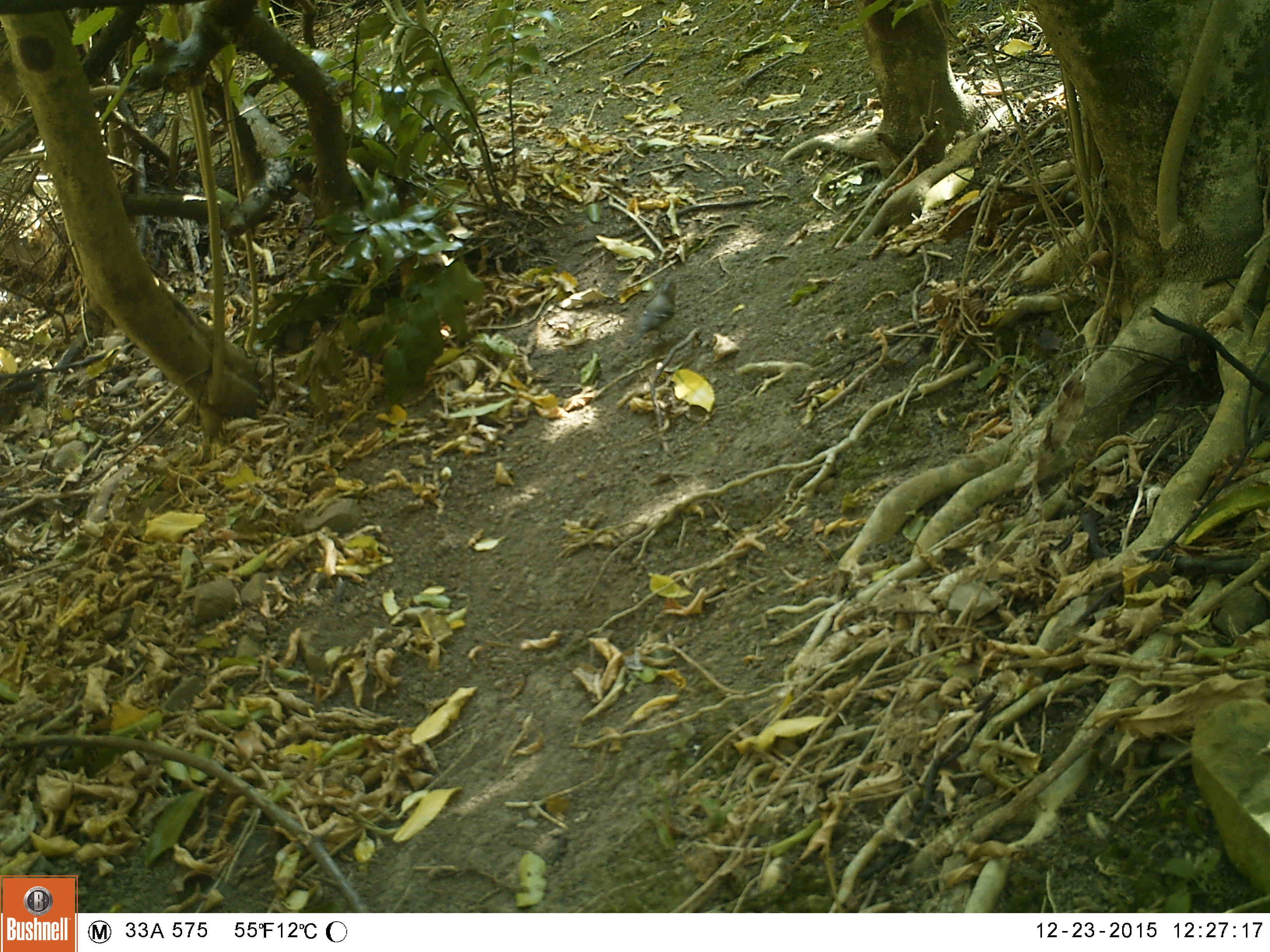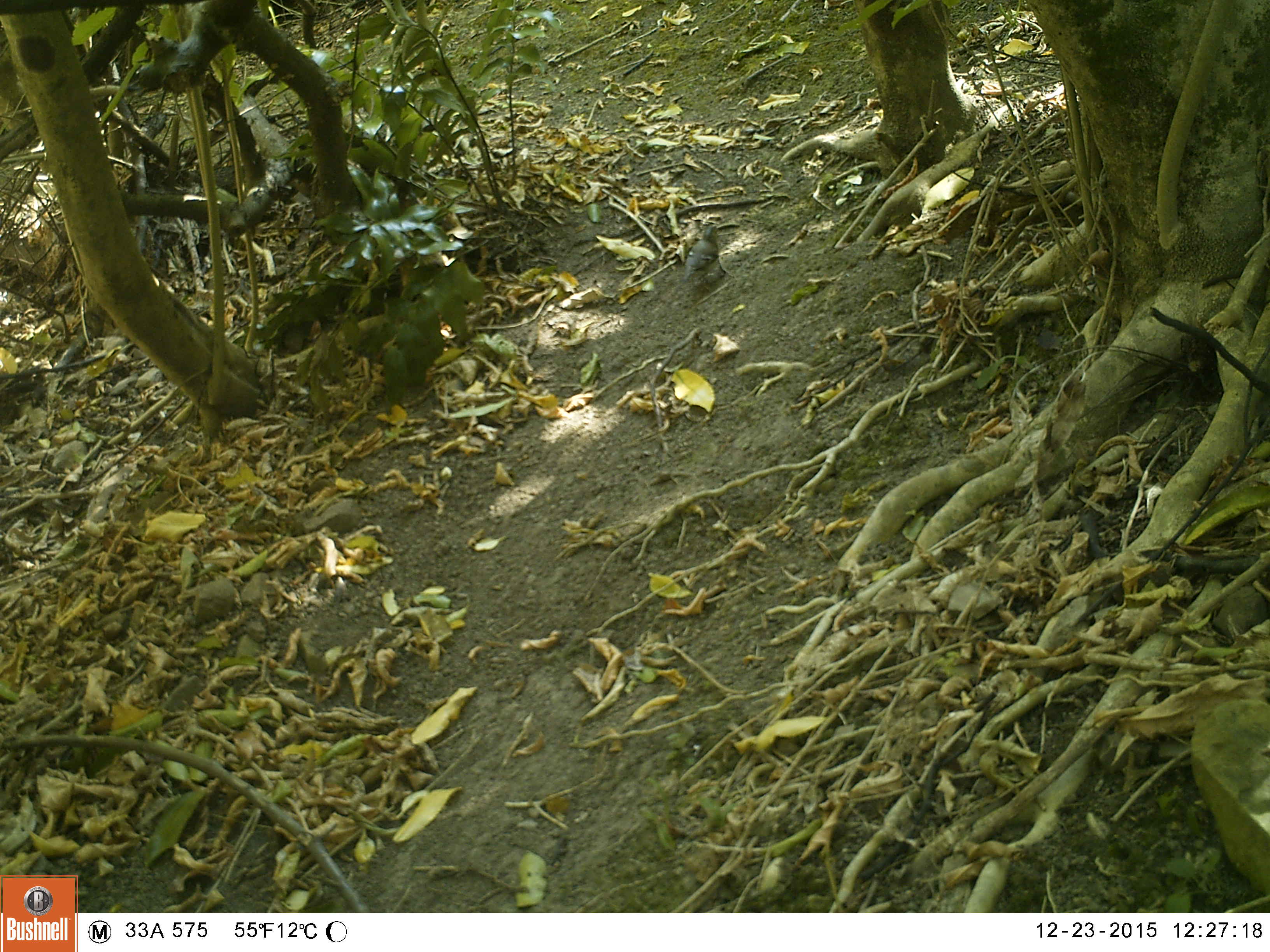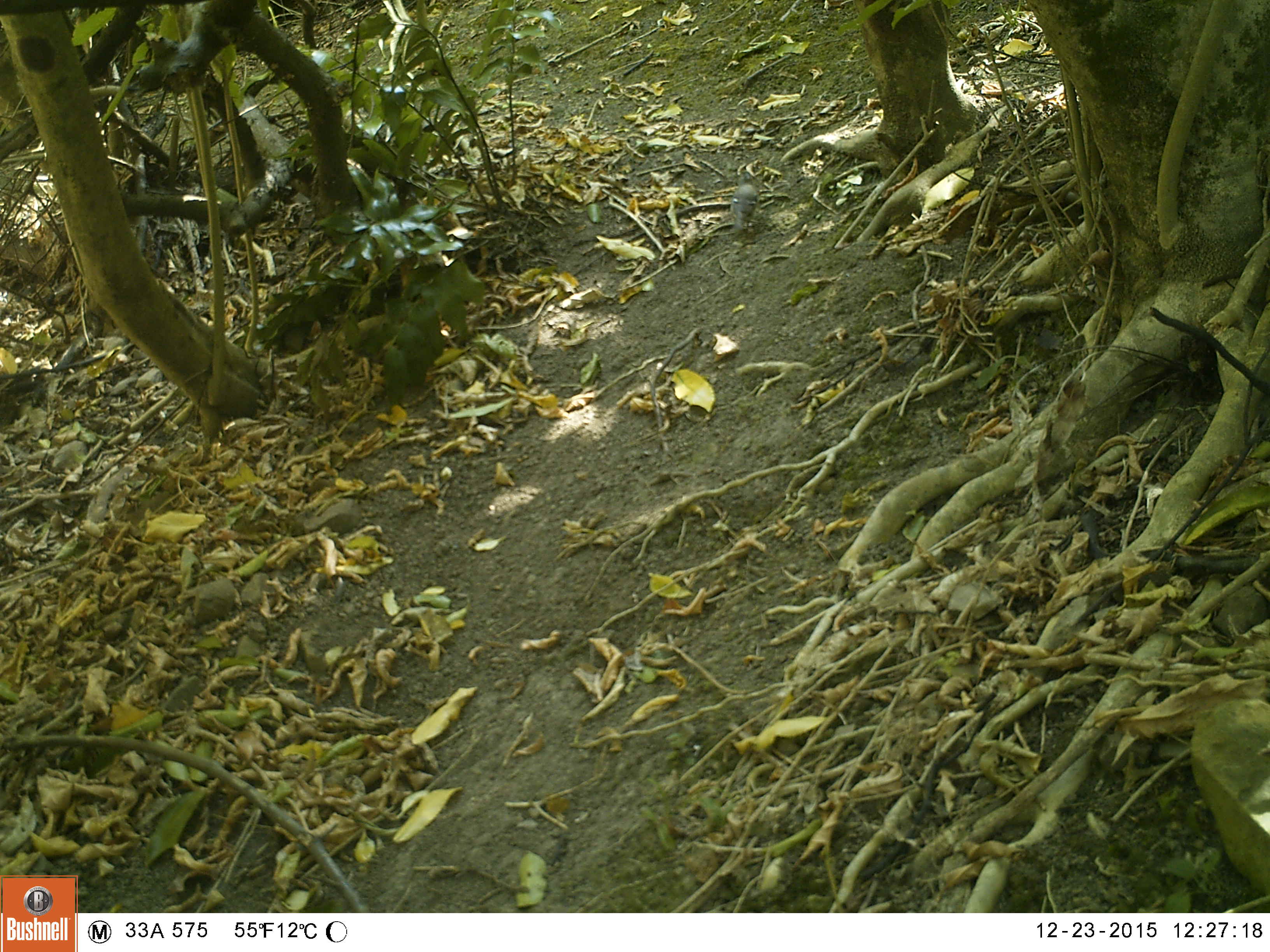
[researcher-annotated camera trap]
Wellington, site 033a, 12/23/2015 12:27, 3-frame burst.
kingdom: Animalia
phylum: Chordata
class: Aves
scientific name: Aves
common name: bird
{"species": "bird (Aves)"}